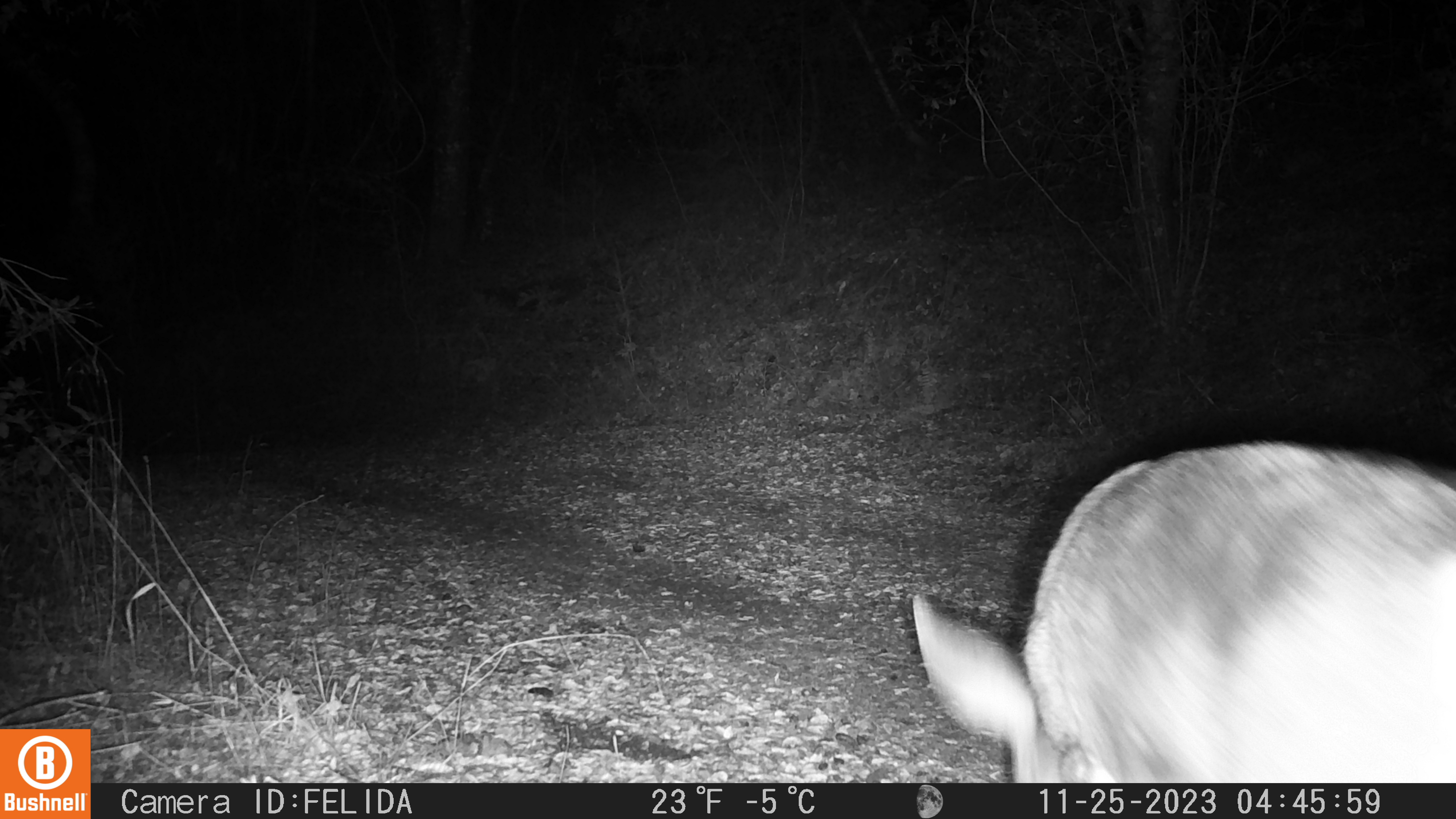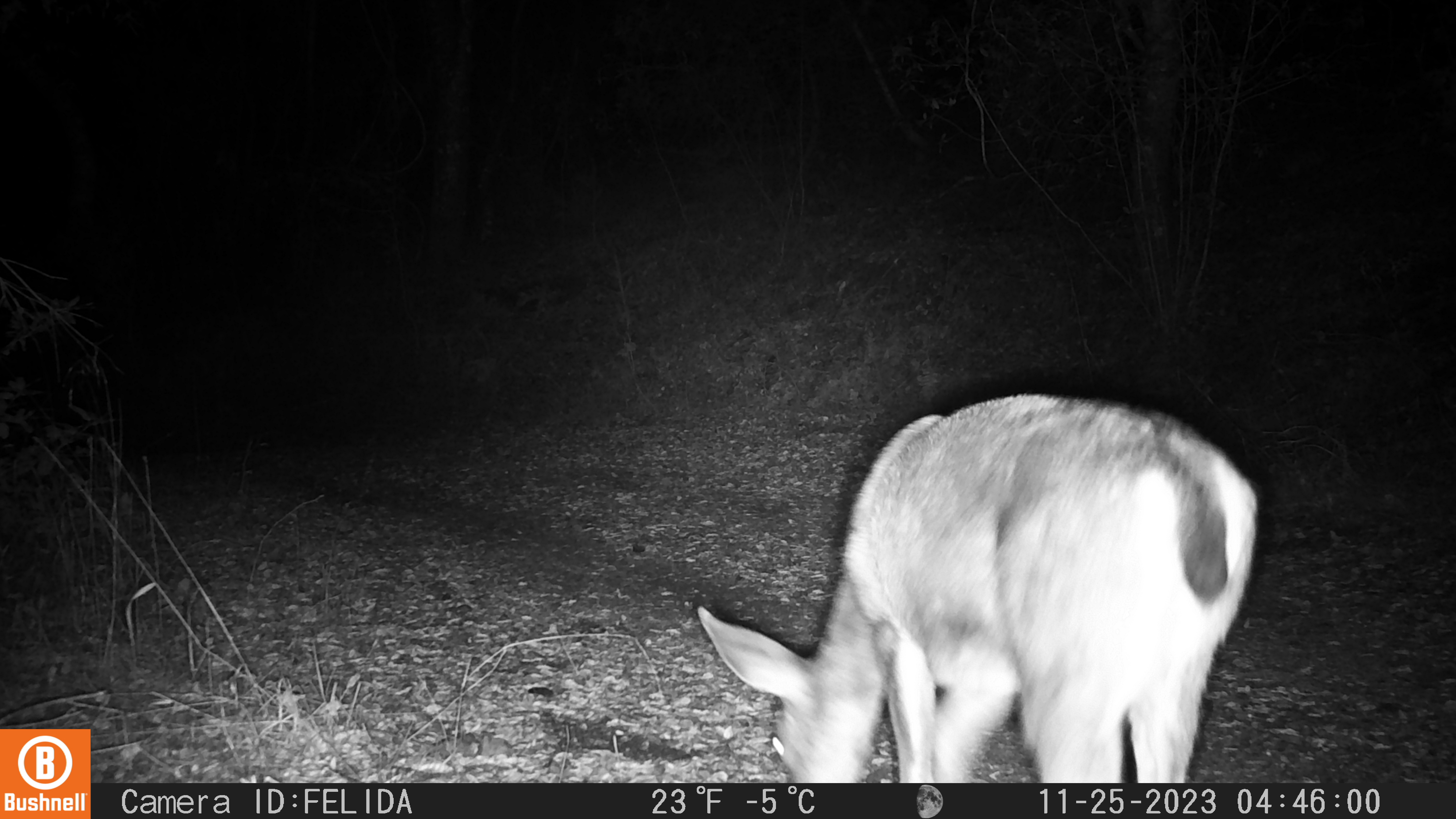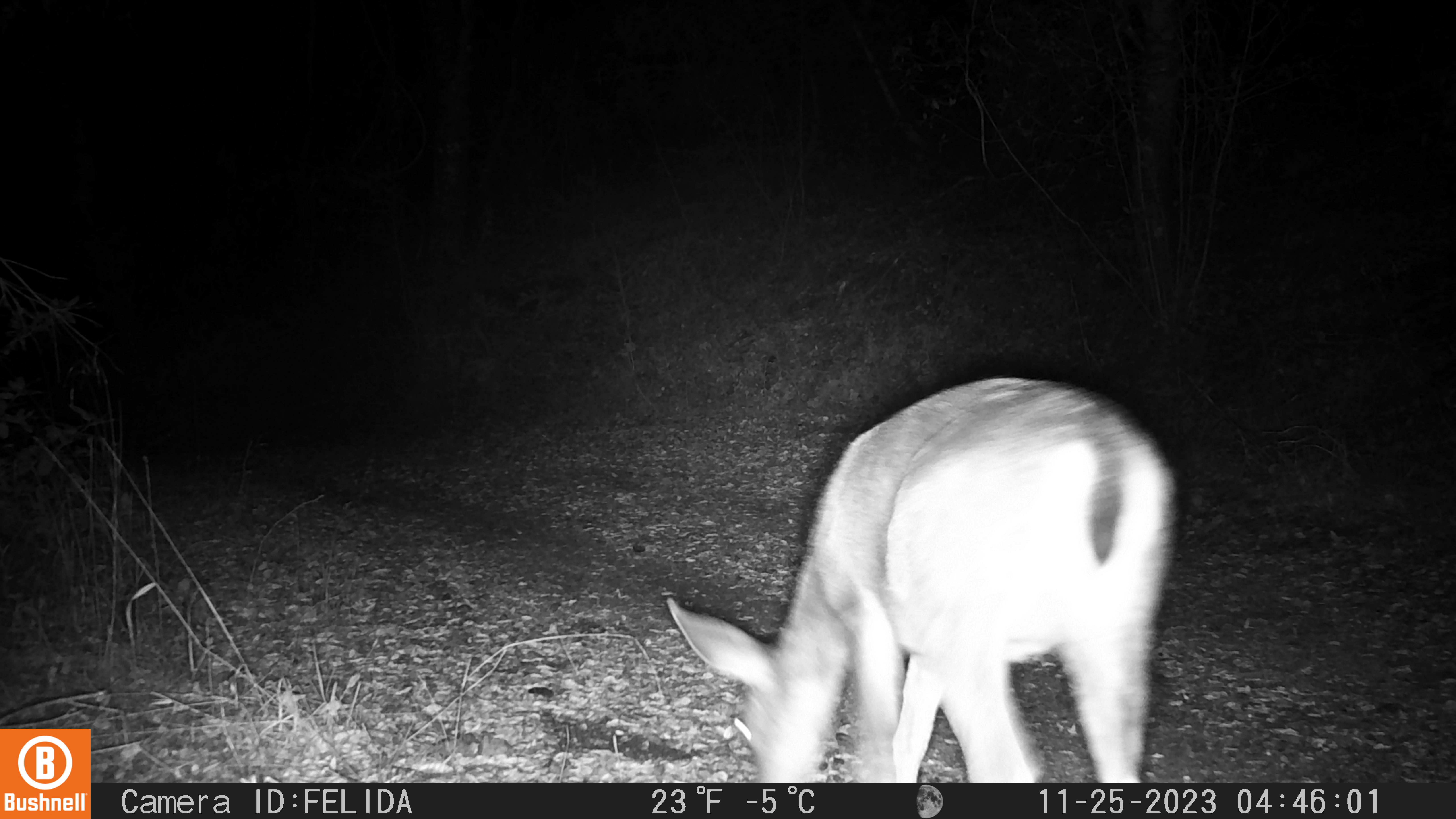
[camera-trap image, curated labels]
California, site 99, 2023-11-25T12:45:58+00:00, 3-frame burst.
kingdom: Animalia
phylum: Chordata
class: Mammalia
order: Artiodactyla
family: Cervidae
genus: Odocoileus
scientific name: Odocoileus hemionus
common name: mule deer